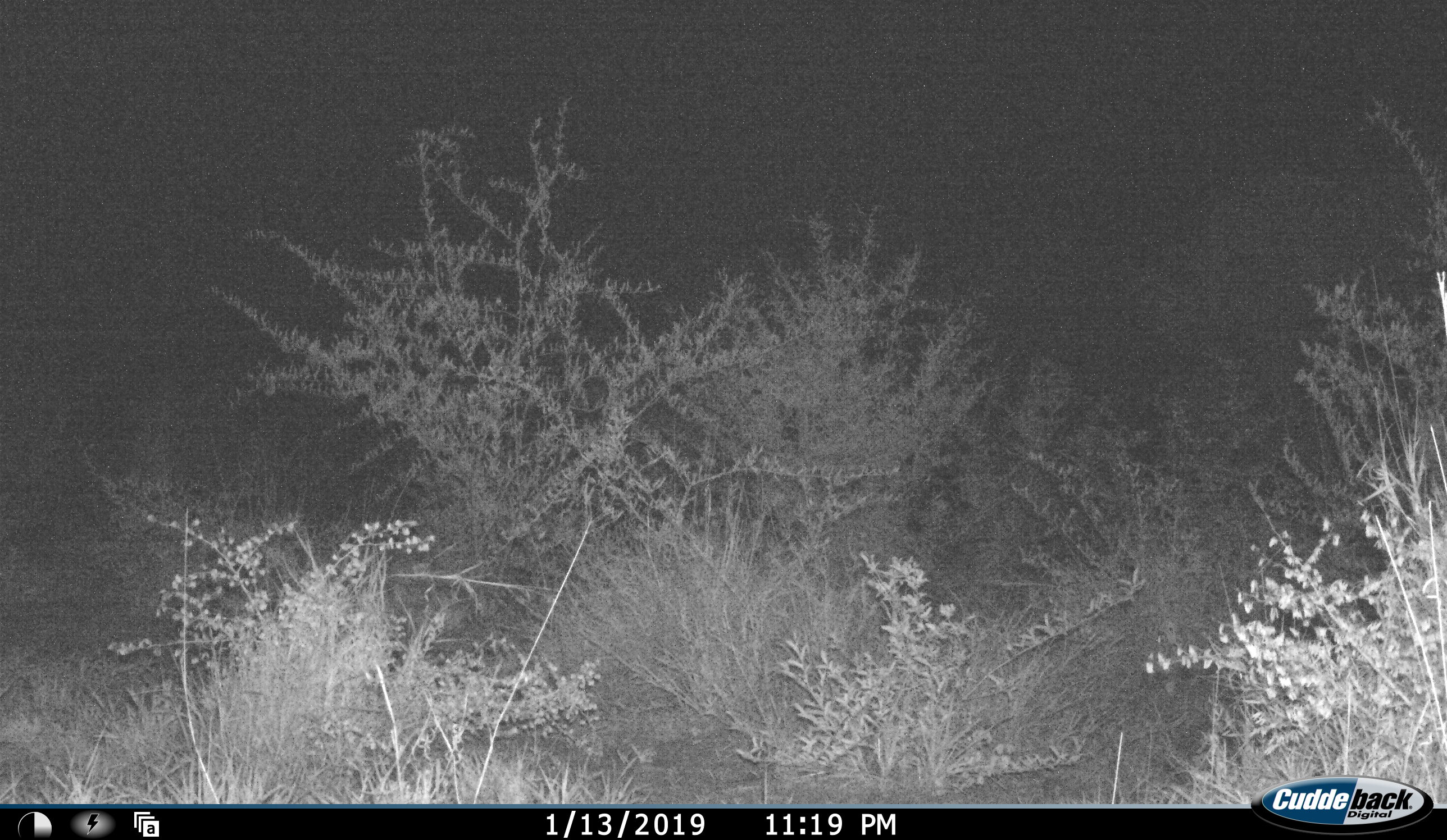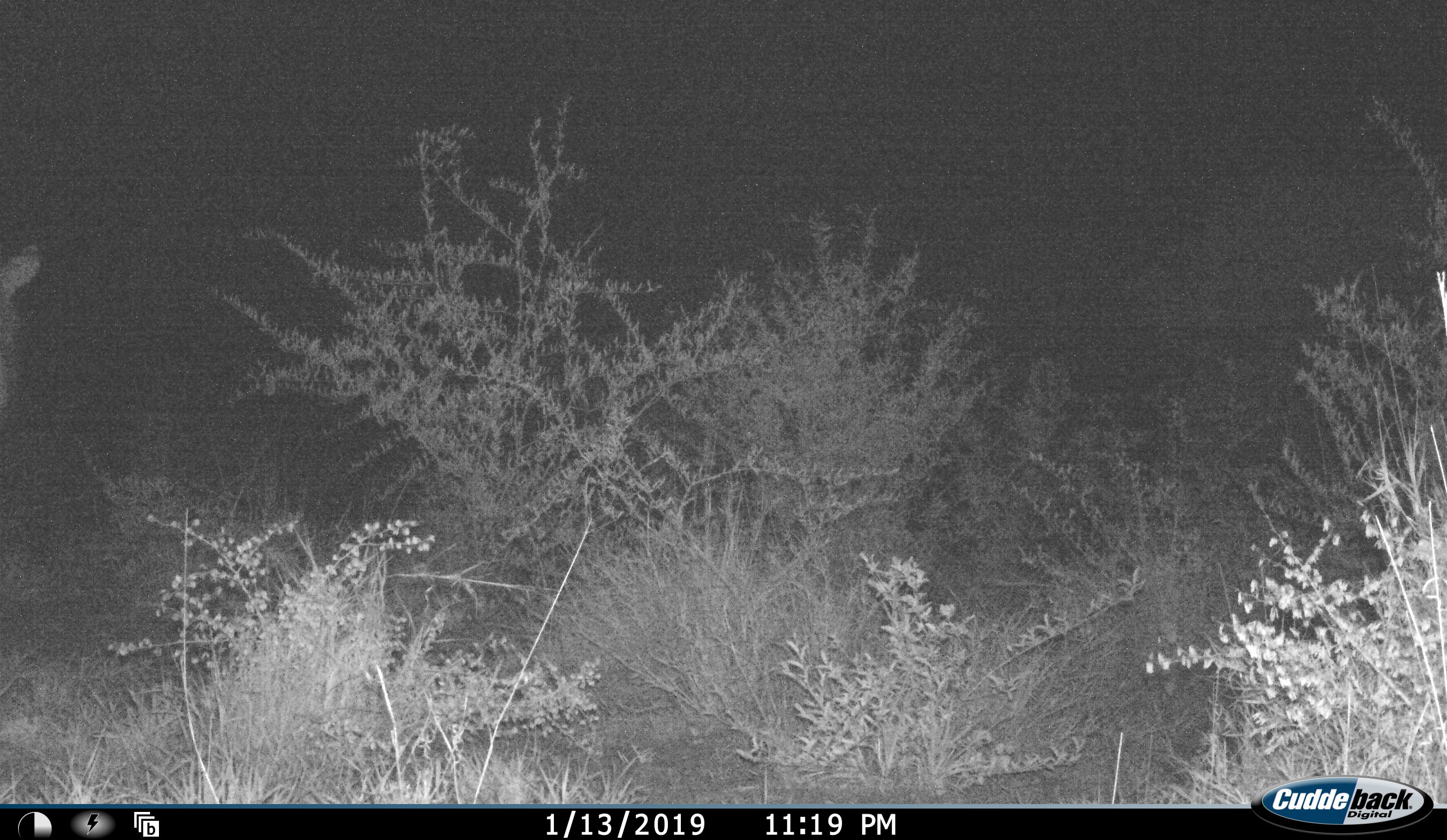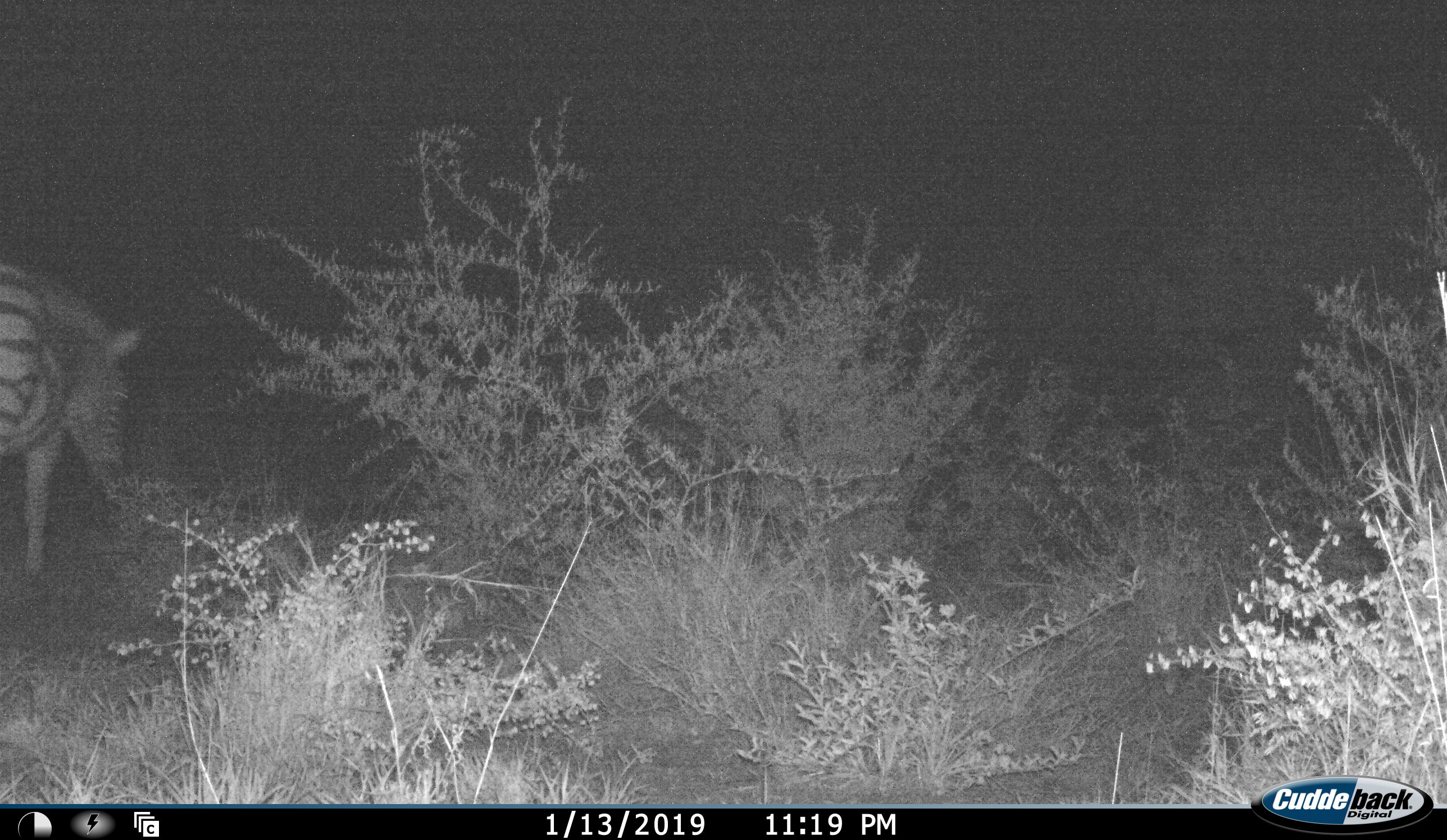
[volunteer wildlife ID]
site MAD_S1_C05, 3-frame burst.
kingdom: Animalia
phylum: Chordata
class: Mammalia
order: Perissodactyla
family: Equidae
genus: Equus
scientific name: Equus quagga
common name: plains zebra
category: zebraplains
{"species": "zebraplains (plains zebra) (Equus quagga)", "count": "1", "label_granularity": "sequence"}